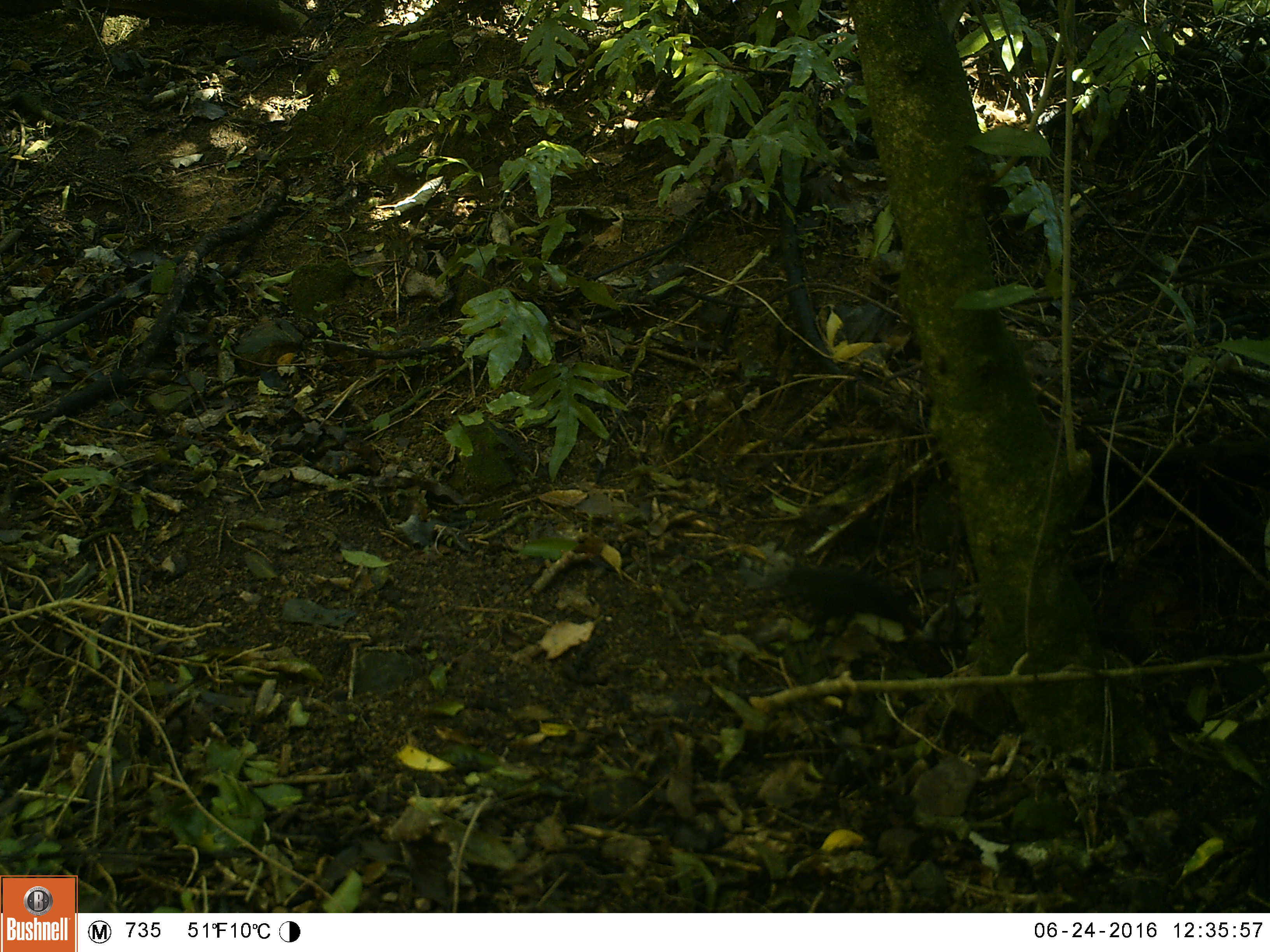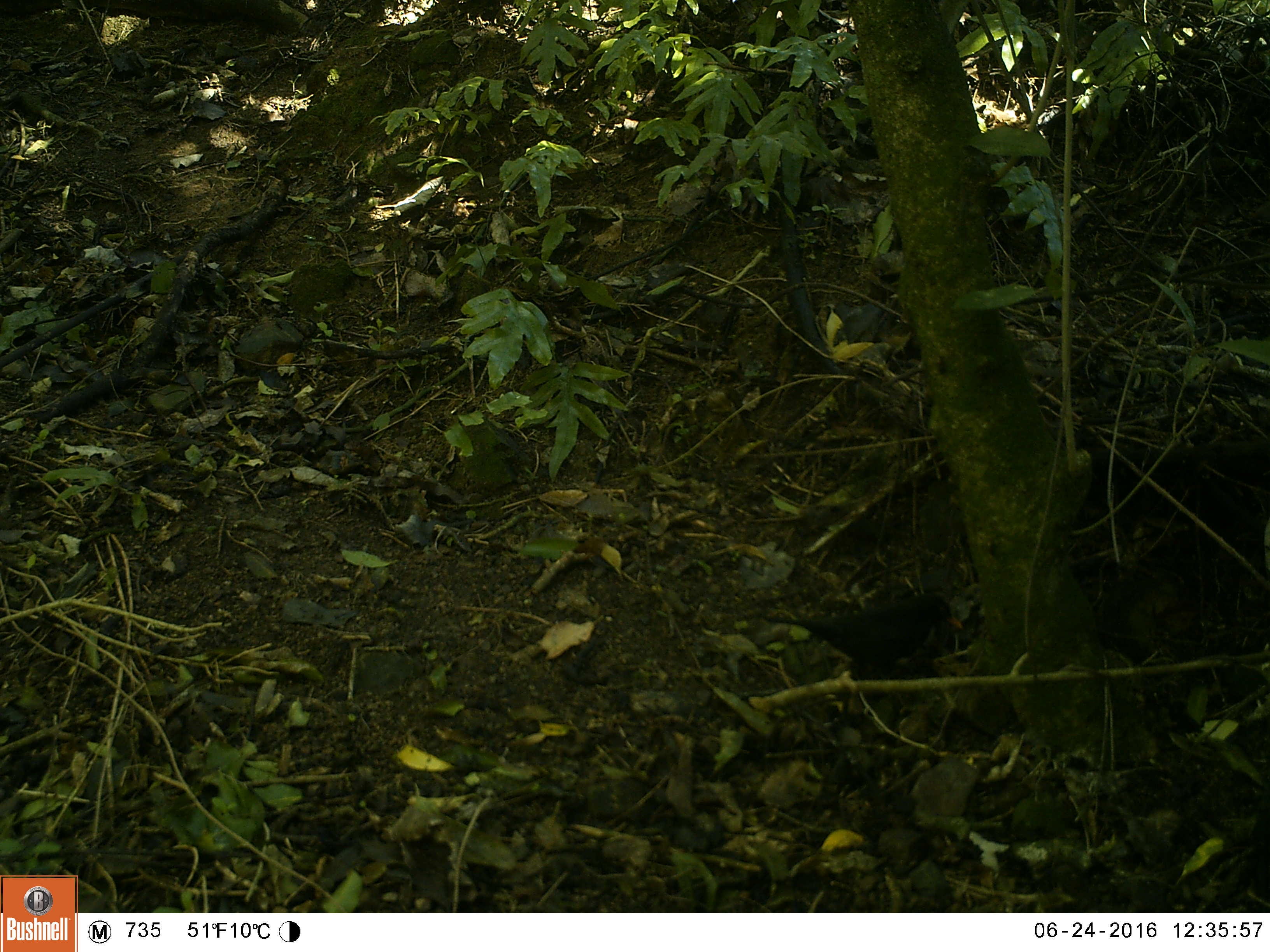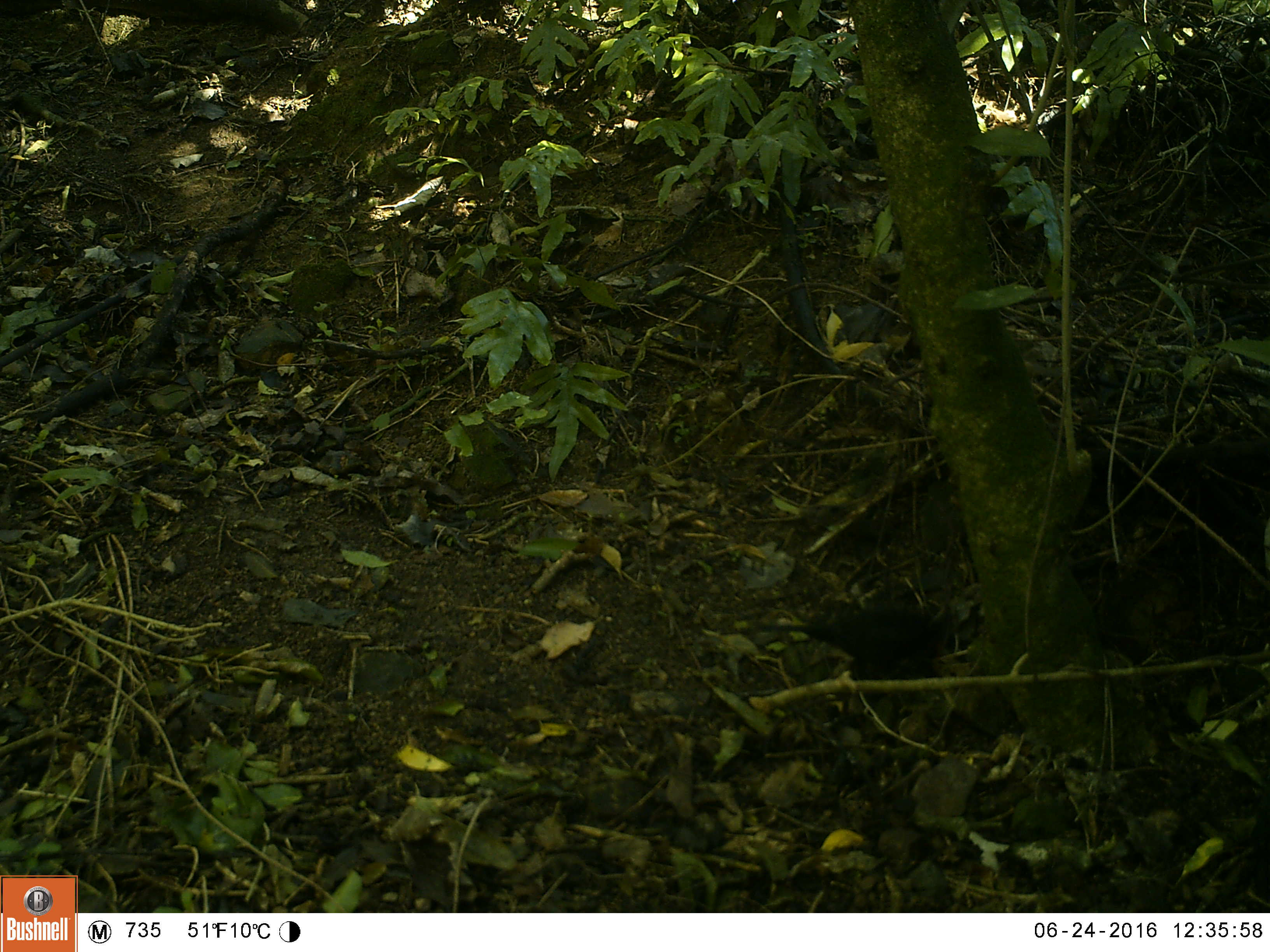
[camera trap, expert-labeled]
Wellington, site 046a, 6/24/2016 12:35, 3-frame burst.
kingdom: Animalia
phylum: Chordata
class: Aves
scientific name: Aves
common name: bird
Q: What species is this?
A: Bird (Aves).